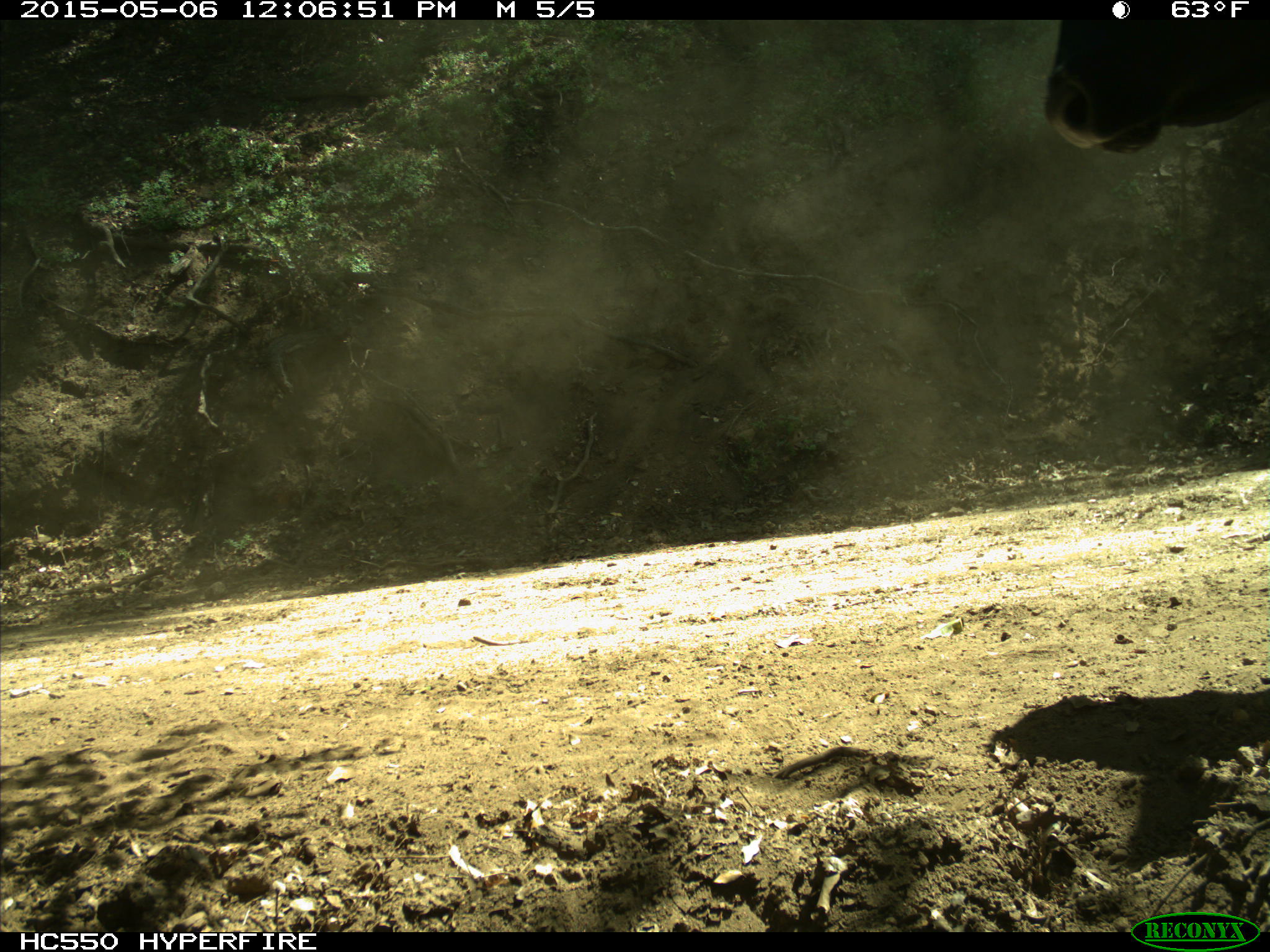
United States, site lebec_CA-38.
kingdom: Animalia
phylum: Chordata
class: Mammalia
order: Artiodactyla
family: Bovidae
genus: Bos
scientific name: Bos taurus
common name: domestic cow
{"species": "Bos taurus (domestic cow)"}